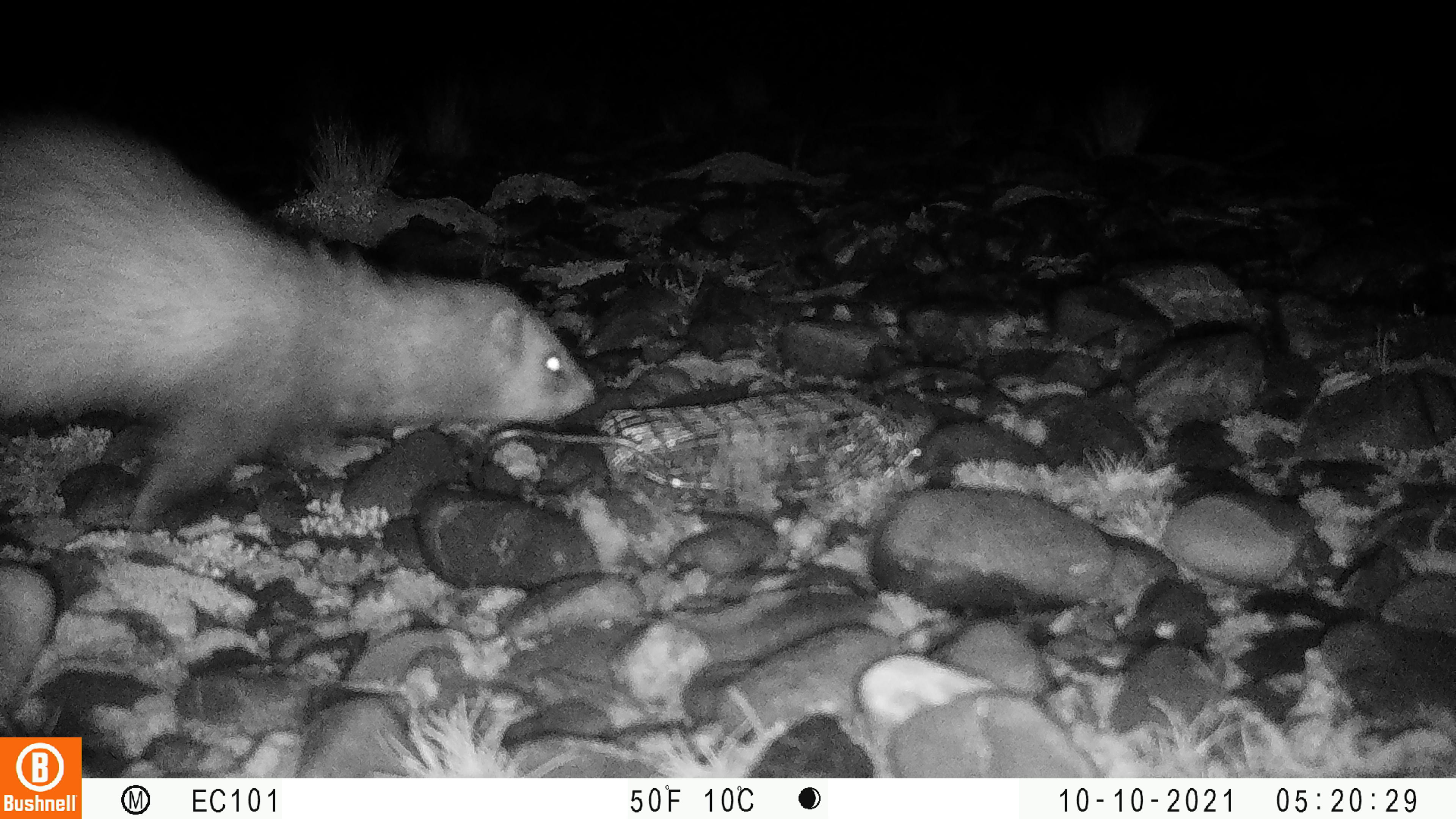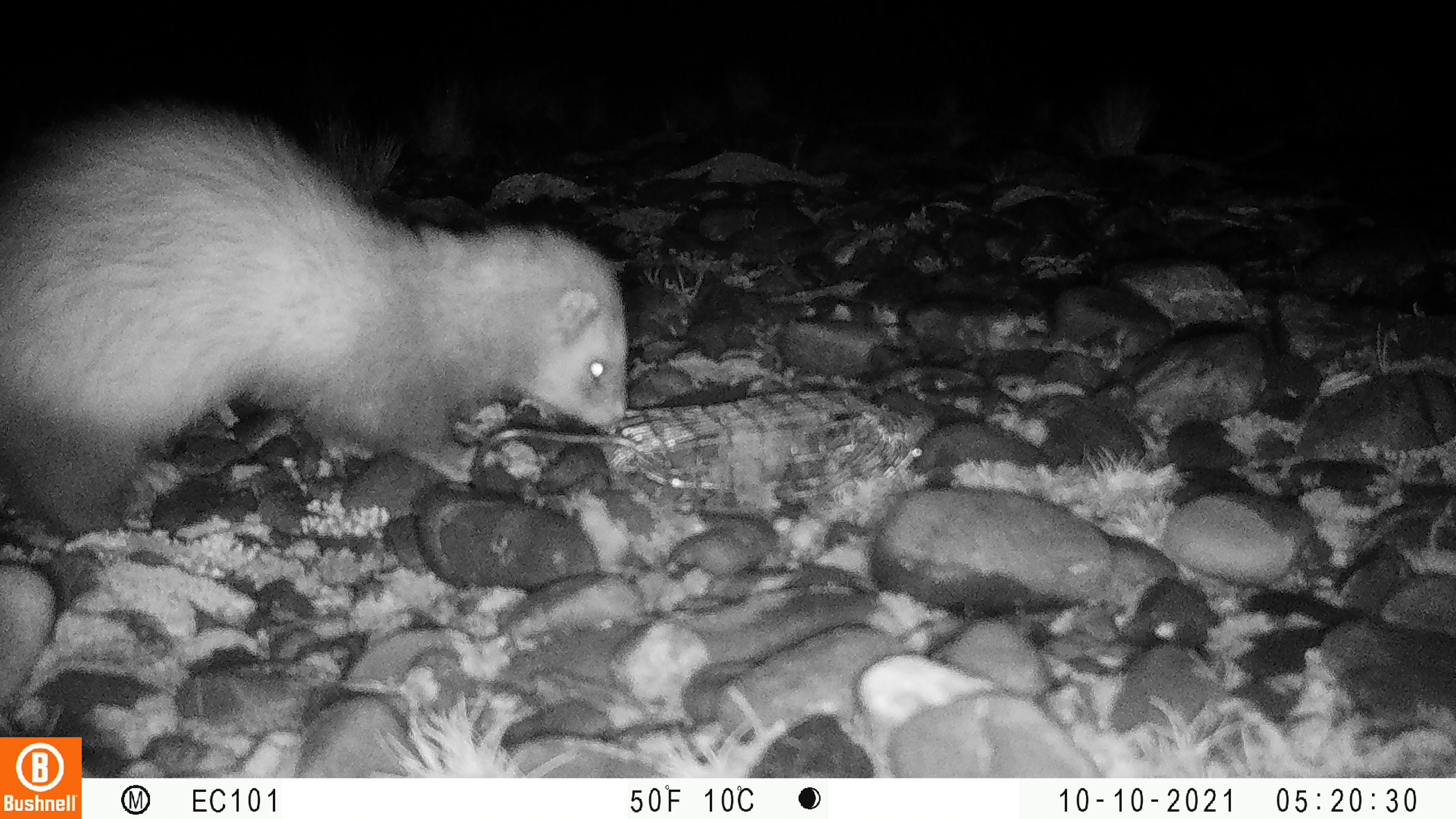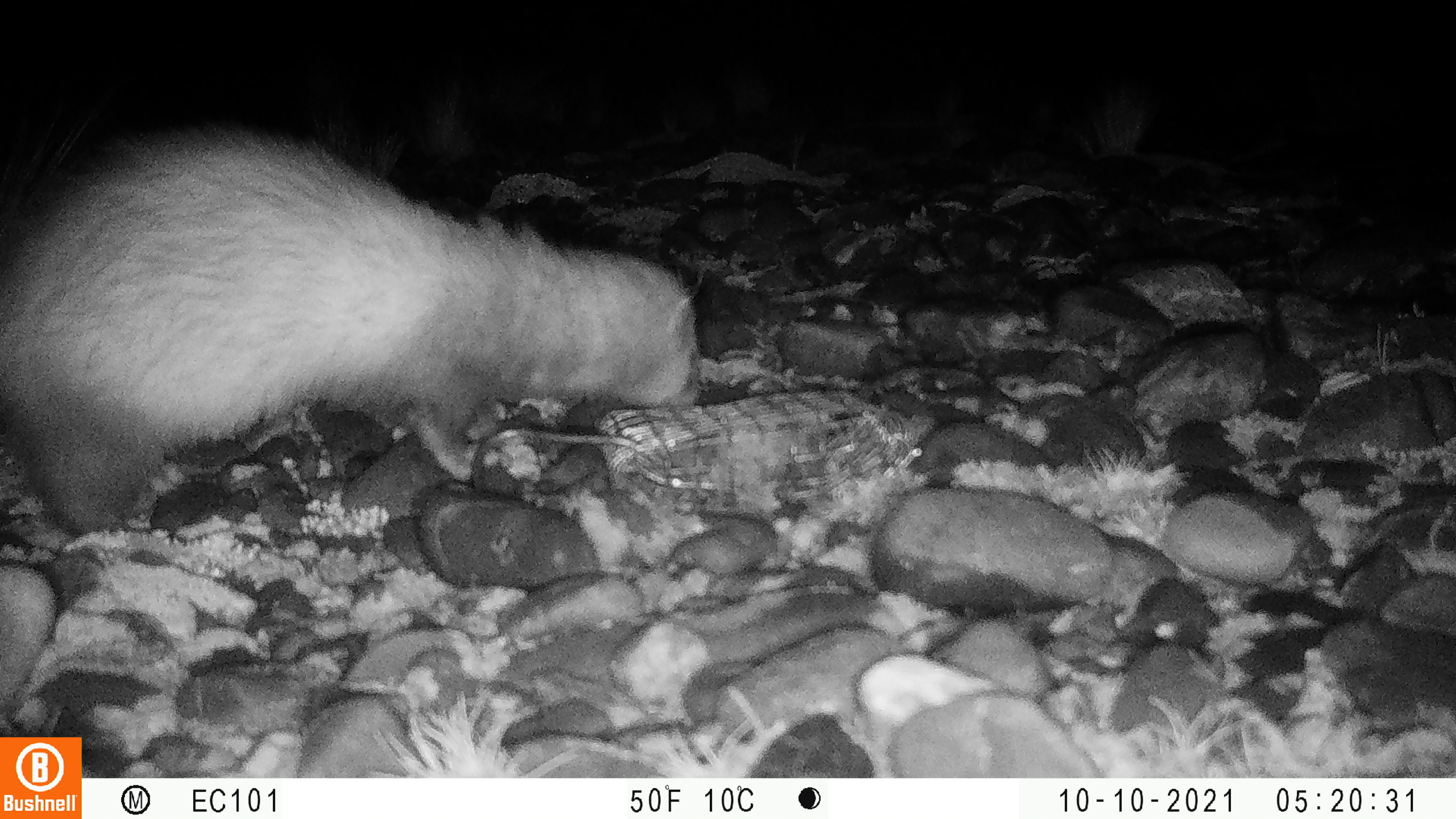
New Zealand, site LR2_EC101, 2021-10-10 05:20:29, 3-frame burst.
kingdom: Animalia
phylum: Chordata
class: Mammalia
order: Carnivora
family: Mustelidae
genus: Mustela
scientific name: Mustela furo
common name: ferret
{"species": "ferret (Mustela furo)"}